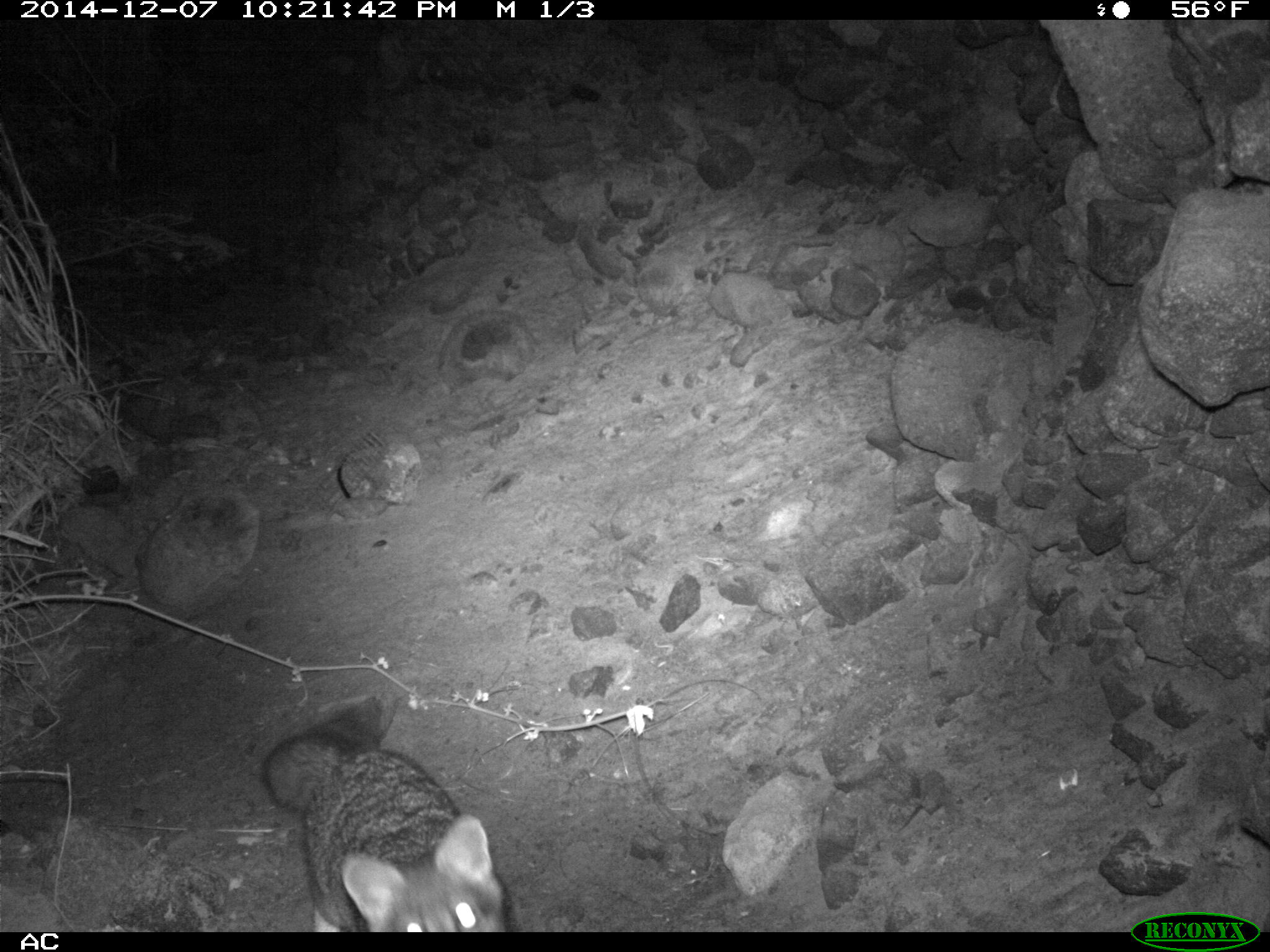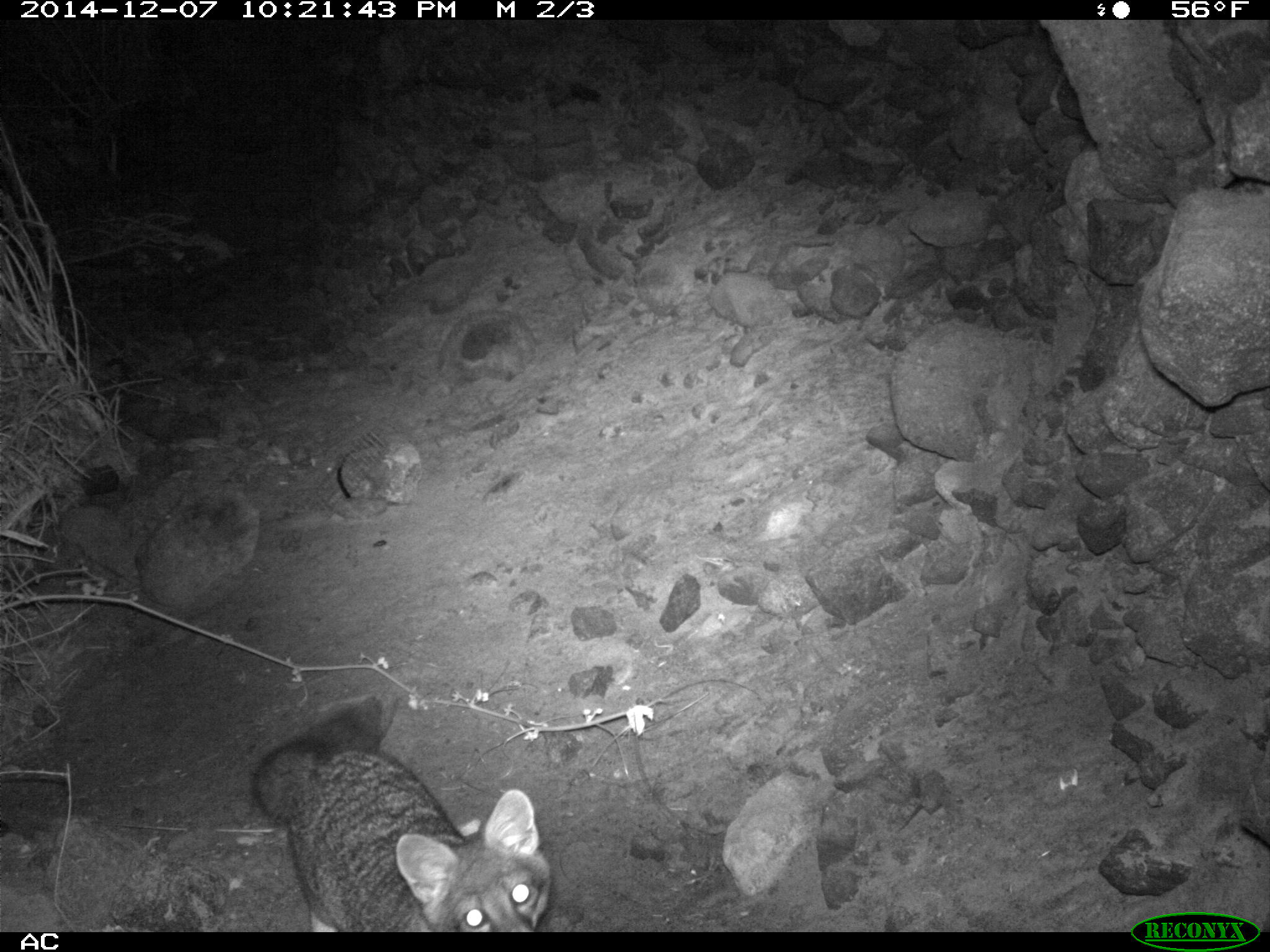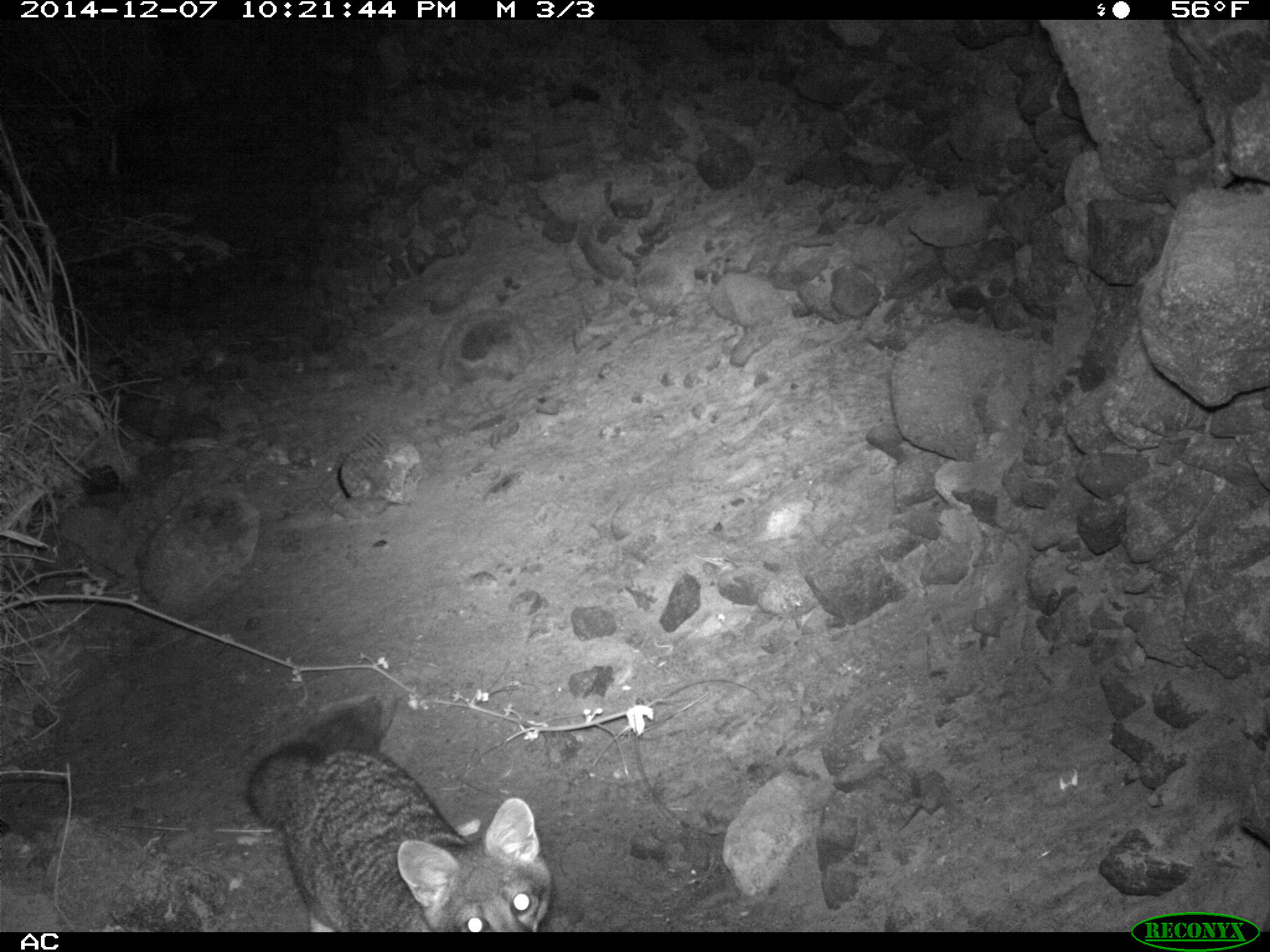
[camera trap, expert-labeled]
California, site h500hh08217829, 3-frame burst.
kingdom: Animalia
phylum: Chordata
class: Mammalia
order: Carnivora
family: Canidae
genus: Urocyon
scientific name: Urocyon littoralis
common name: island fox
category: fox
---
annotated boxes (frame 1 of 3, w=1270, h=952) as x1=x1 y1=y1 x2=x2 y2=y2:
fox: x1=259 y1=726 x2=511 y2=930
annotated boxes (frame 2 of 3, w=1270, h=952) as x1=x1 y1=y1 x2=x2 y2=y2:
fox: x1=251 y1=694 x2=549 y2=933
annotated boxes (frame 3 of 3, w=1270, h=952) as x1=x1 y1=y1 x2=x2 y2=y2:
fox: x1=244 y1=695 x2=556 y2=932